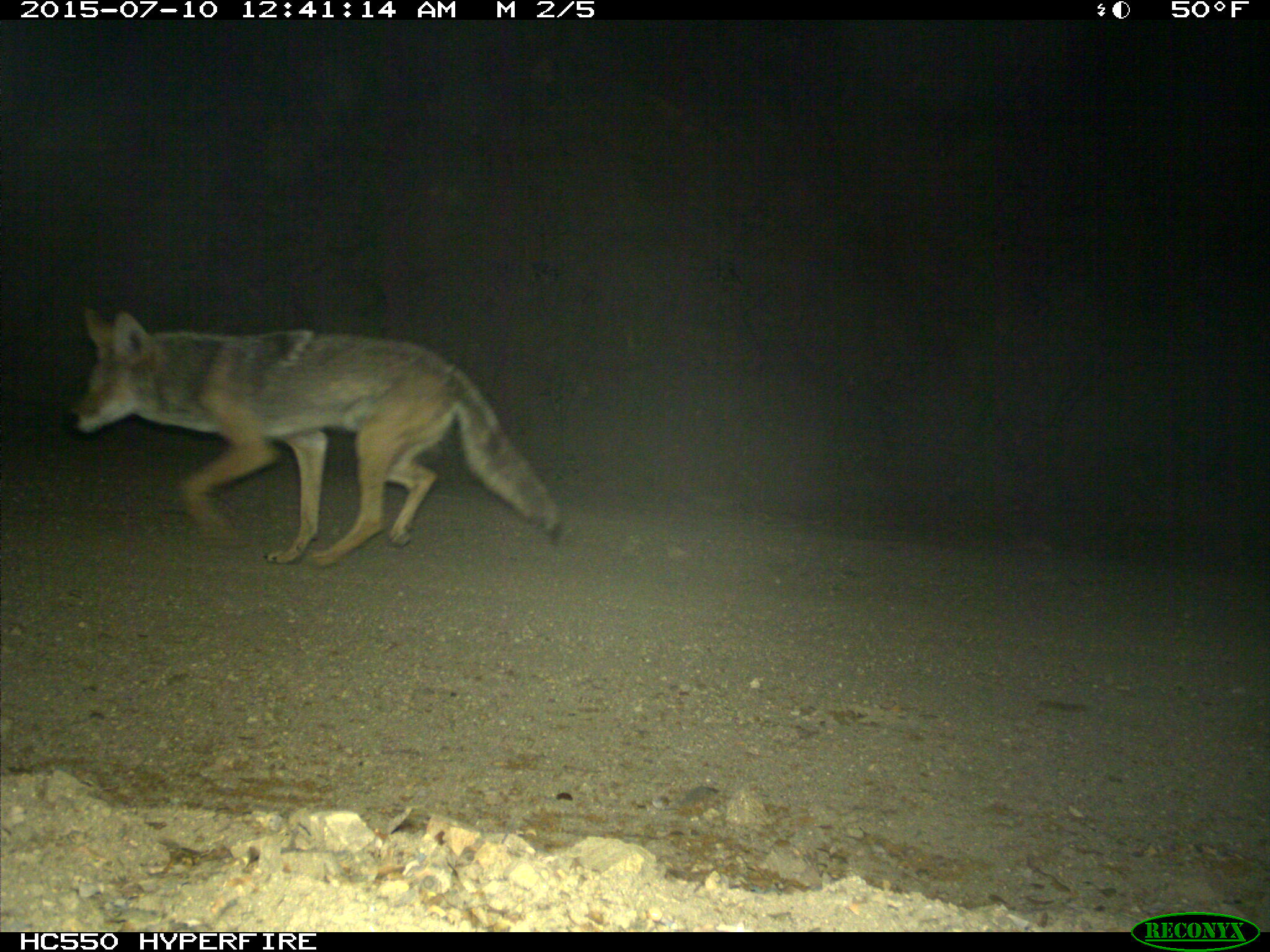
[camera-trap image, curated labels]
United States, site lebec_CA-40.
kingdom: Animalia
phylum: Chordata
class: Mammalia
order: Carnivora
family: Canidae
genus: Canis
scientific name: Canis latrans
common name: coyote